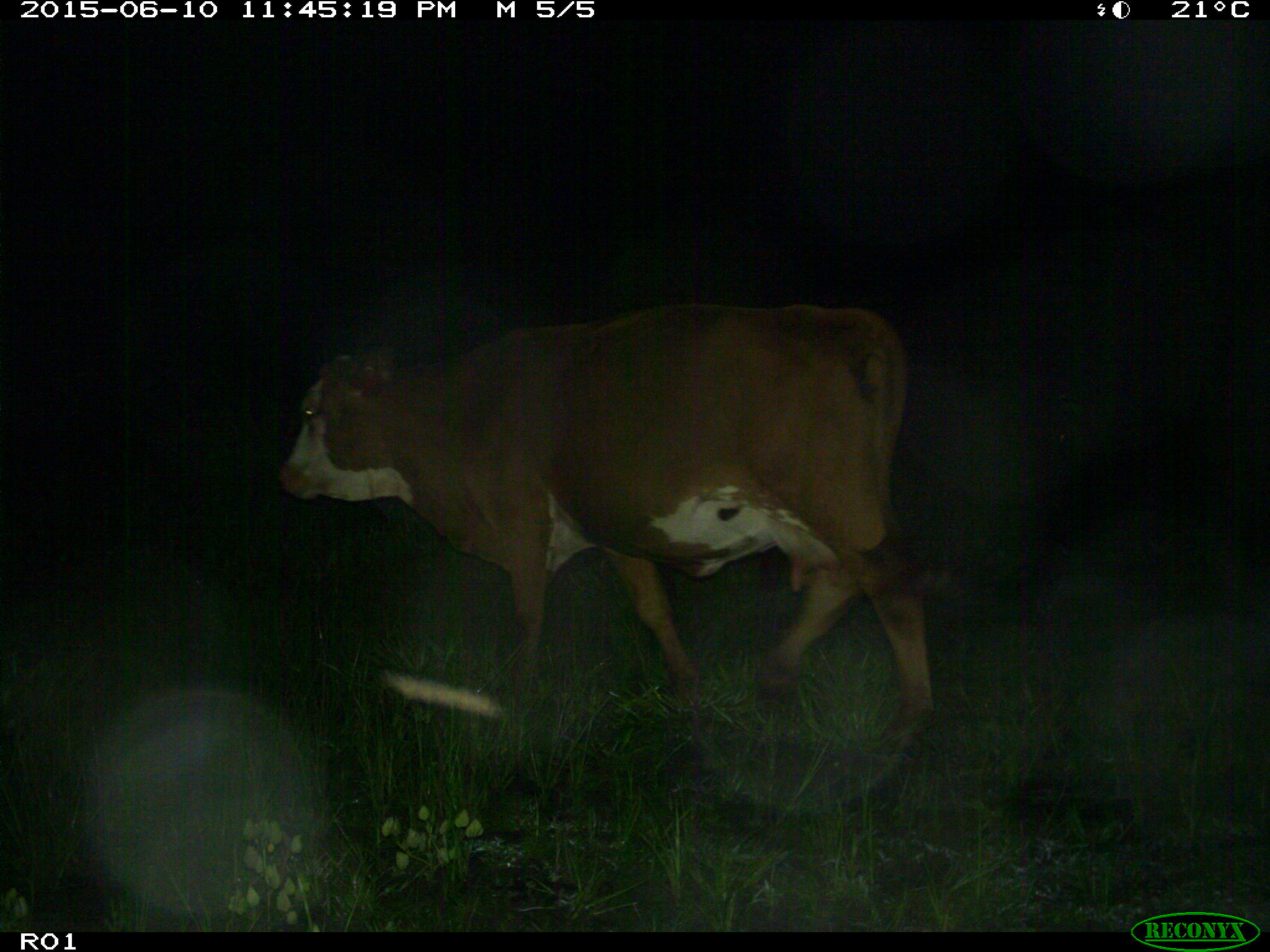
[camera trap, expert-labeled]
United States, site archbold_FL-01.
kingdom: Animalia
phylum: Chordata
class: Mammalia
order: Artiodactyla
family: Bovidae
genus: Bos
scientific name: Bos taurus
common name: domestic cow